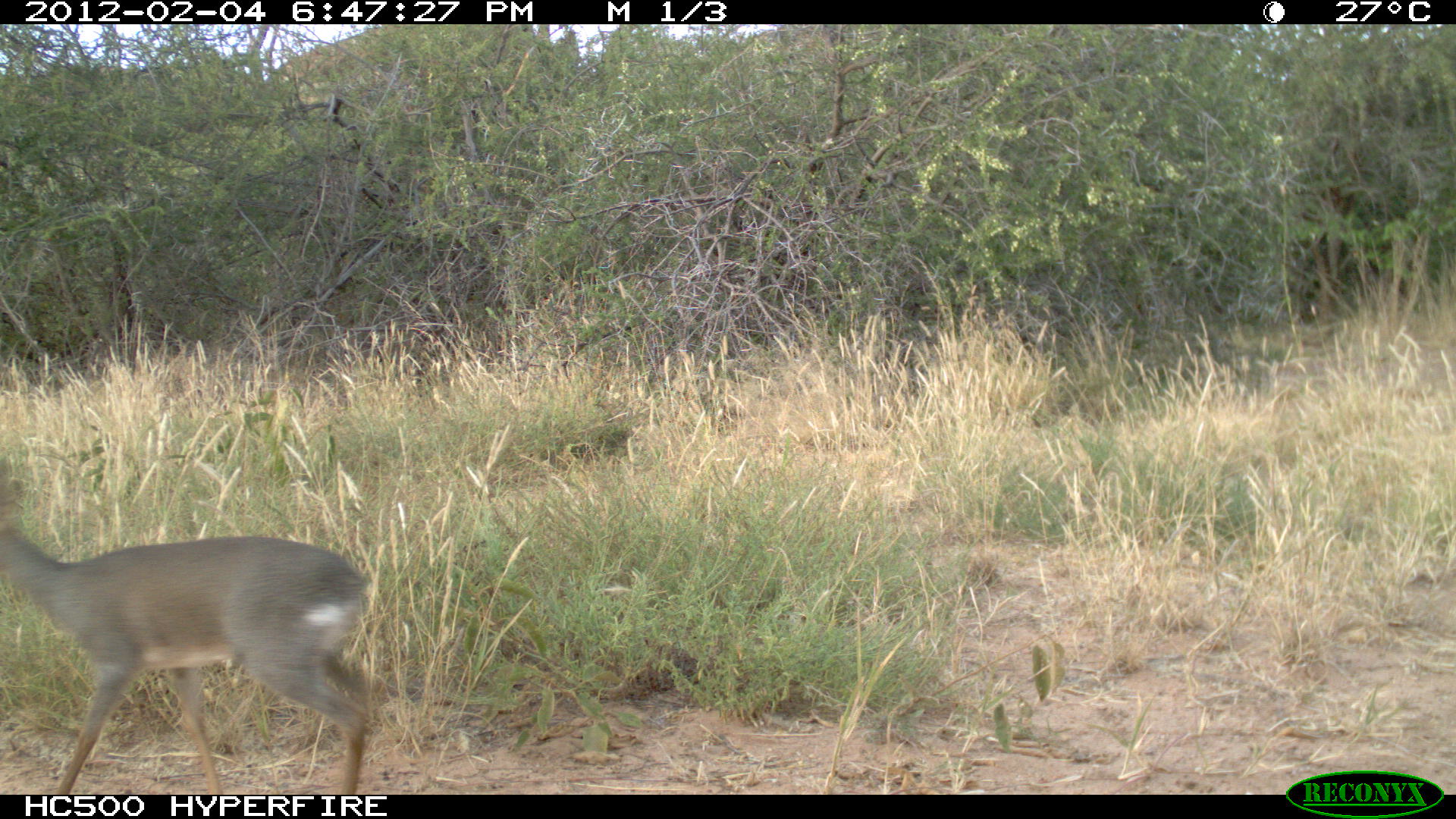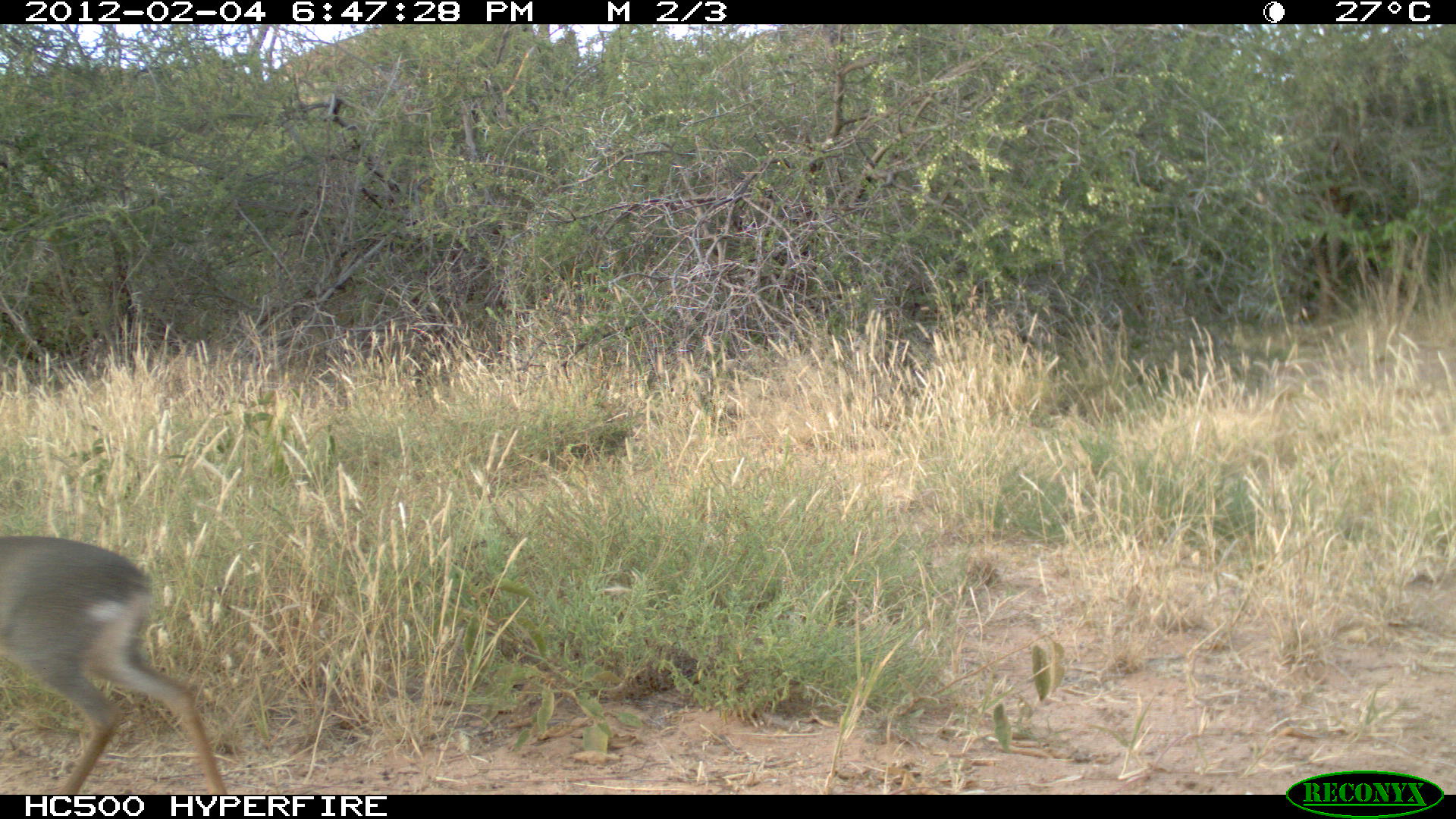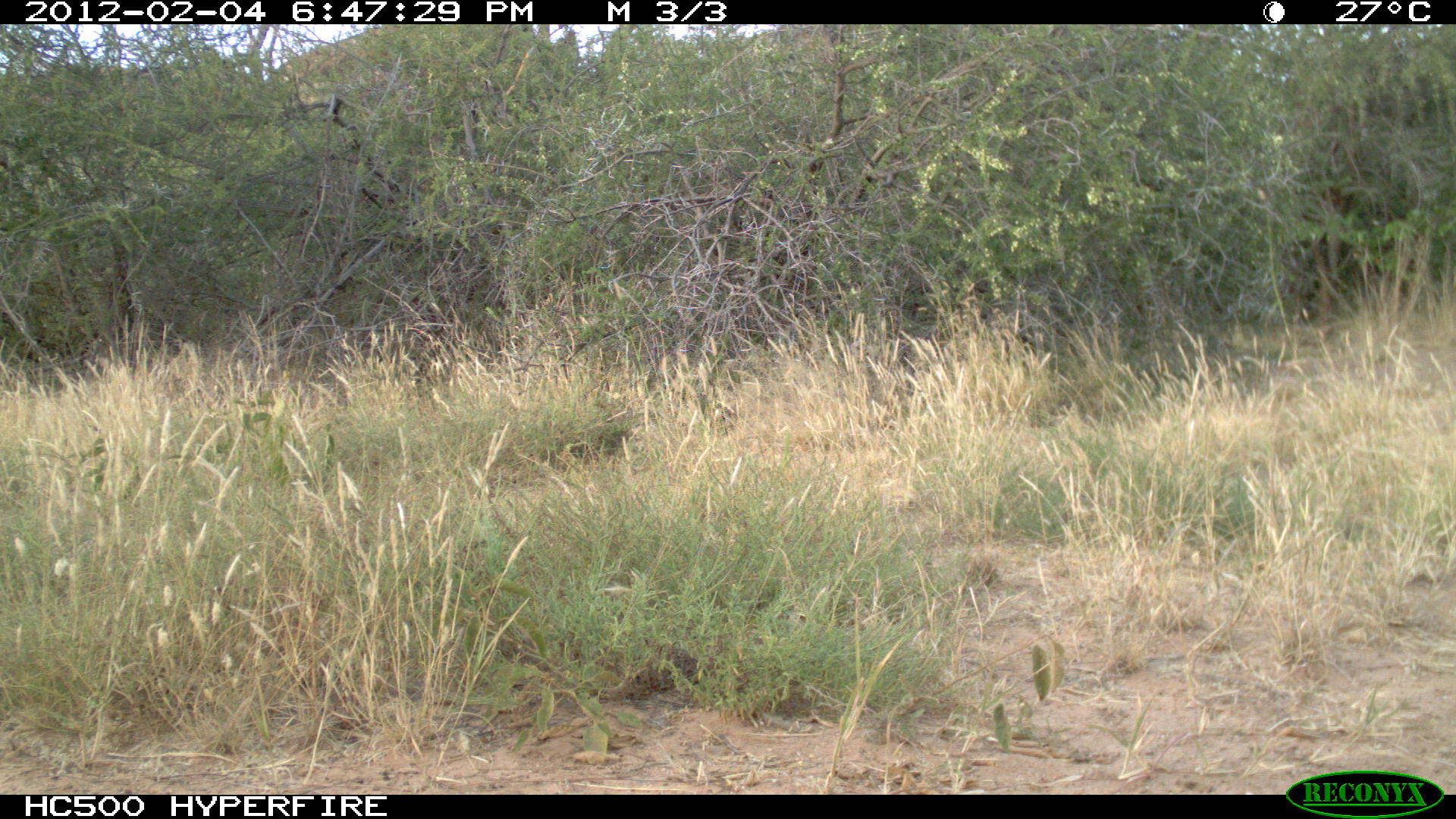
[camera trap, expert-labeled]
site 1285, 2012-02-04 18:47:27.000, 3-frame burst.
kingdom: Animalia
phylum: Chordata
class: Mammalia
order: Artiodactyla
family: Bovidae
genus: Madoqua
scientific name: Madoqua guentheri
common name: günther's dik-dik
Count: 1.